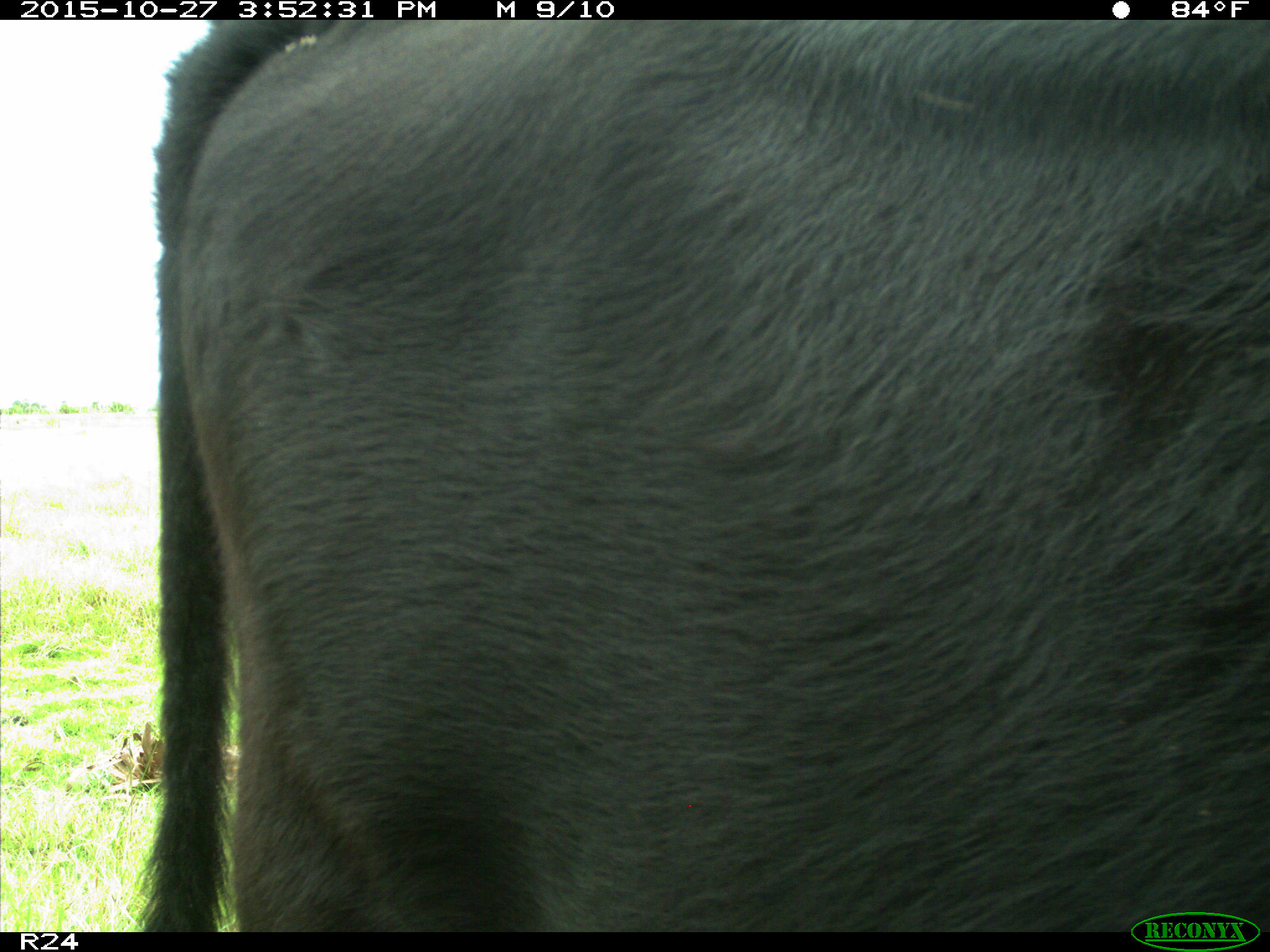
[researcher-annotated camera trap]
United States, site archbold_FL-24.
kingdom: Animalia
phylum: Chordata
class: Mammalia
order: Artiodactyla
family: Bovidae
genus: Bos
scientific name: Bos taurus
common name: domestic cow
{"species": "Bos taurus (domestic cow)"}